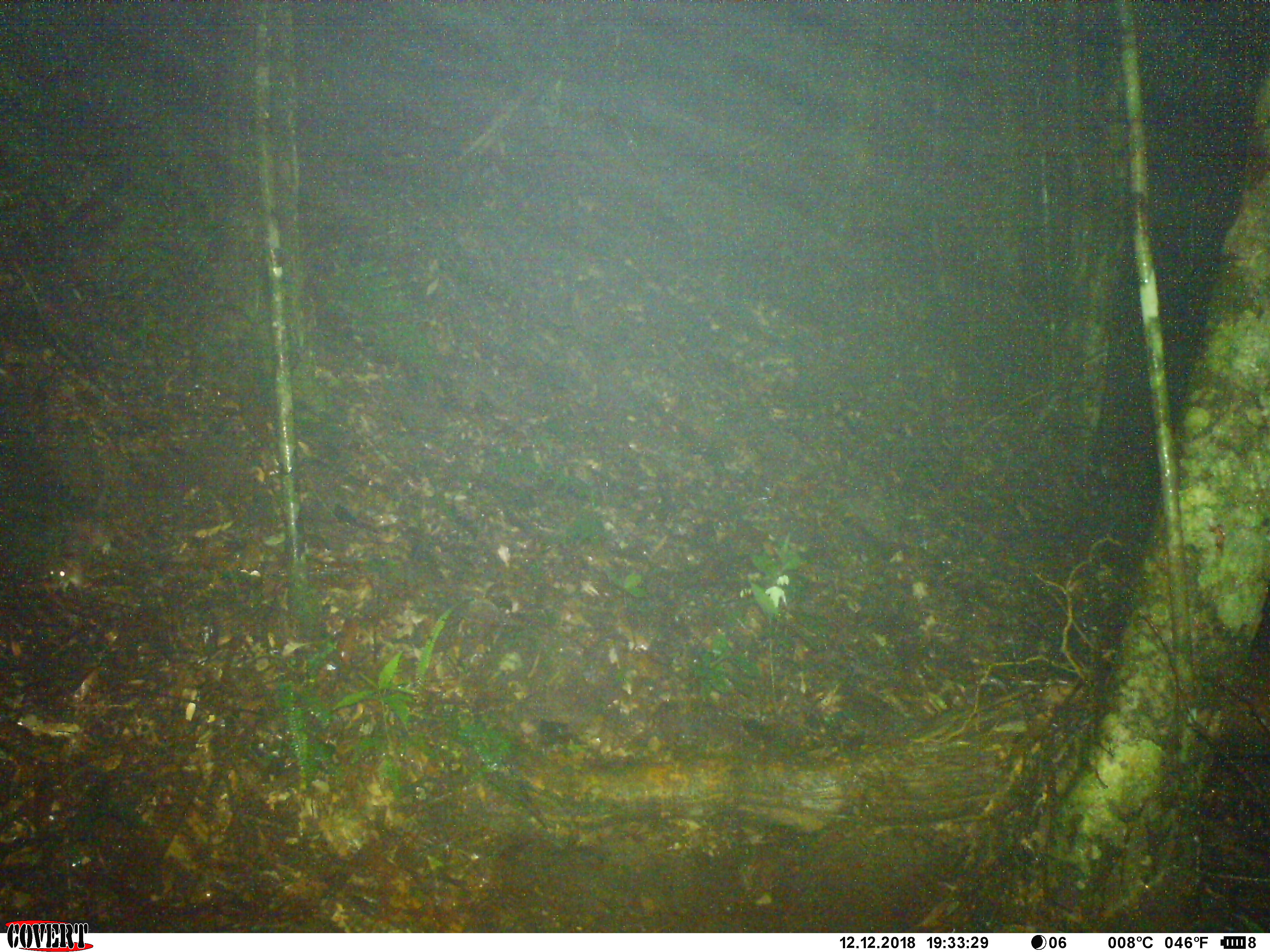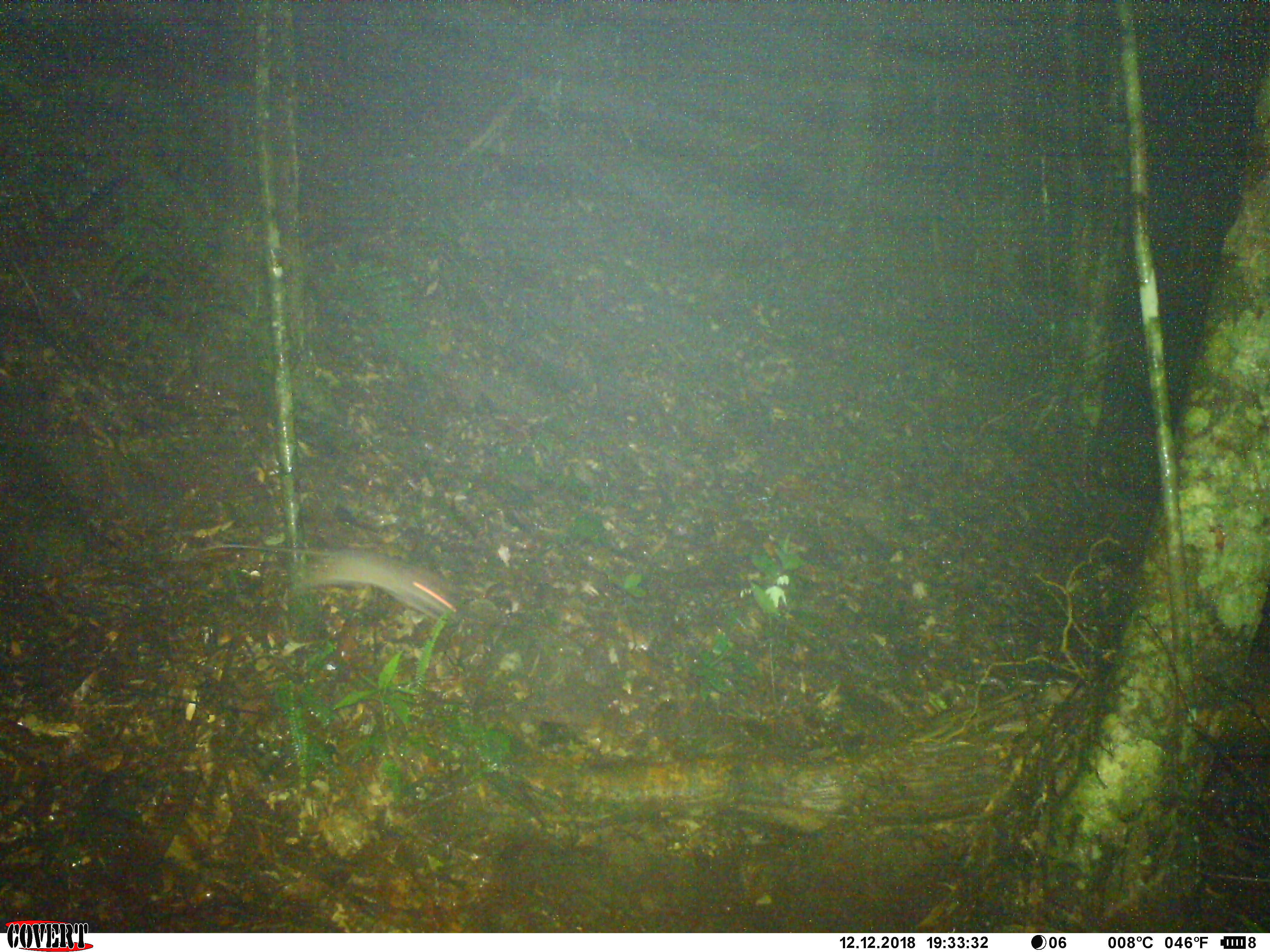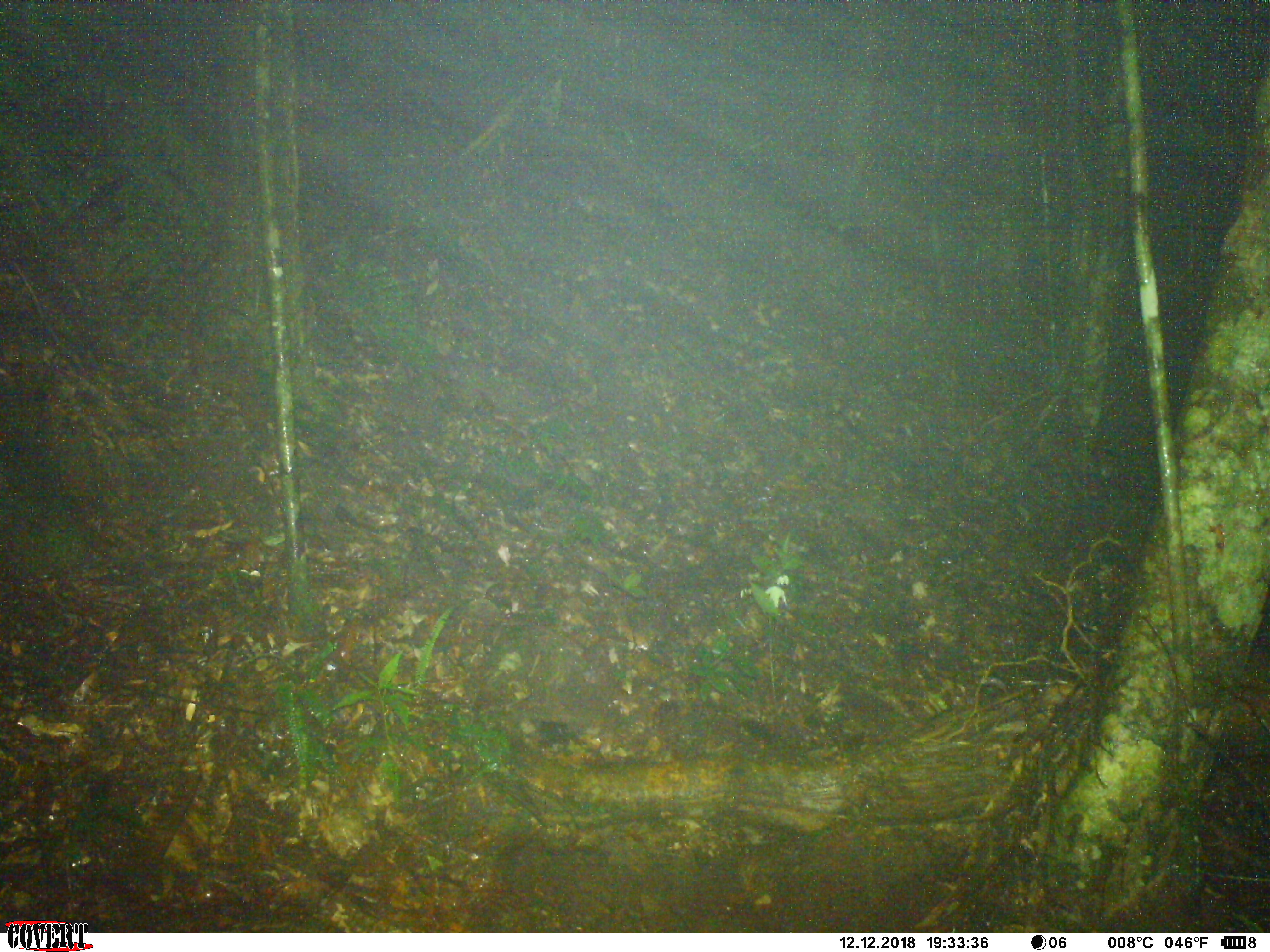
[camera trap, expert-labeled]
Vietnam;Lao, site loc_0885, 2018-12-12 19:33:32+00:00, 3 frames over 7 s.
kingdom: Animalia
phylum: Chordata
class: Mammalia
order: Rodentia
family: Muridae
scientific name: Muridae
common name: old-world mice and rats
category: unidentified murid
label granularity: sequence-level